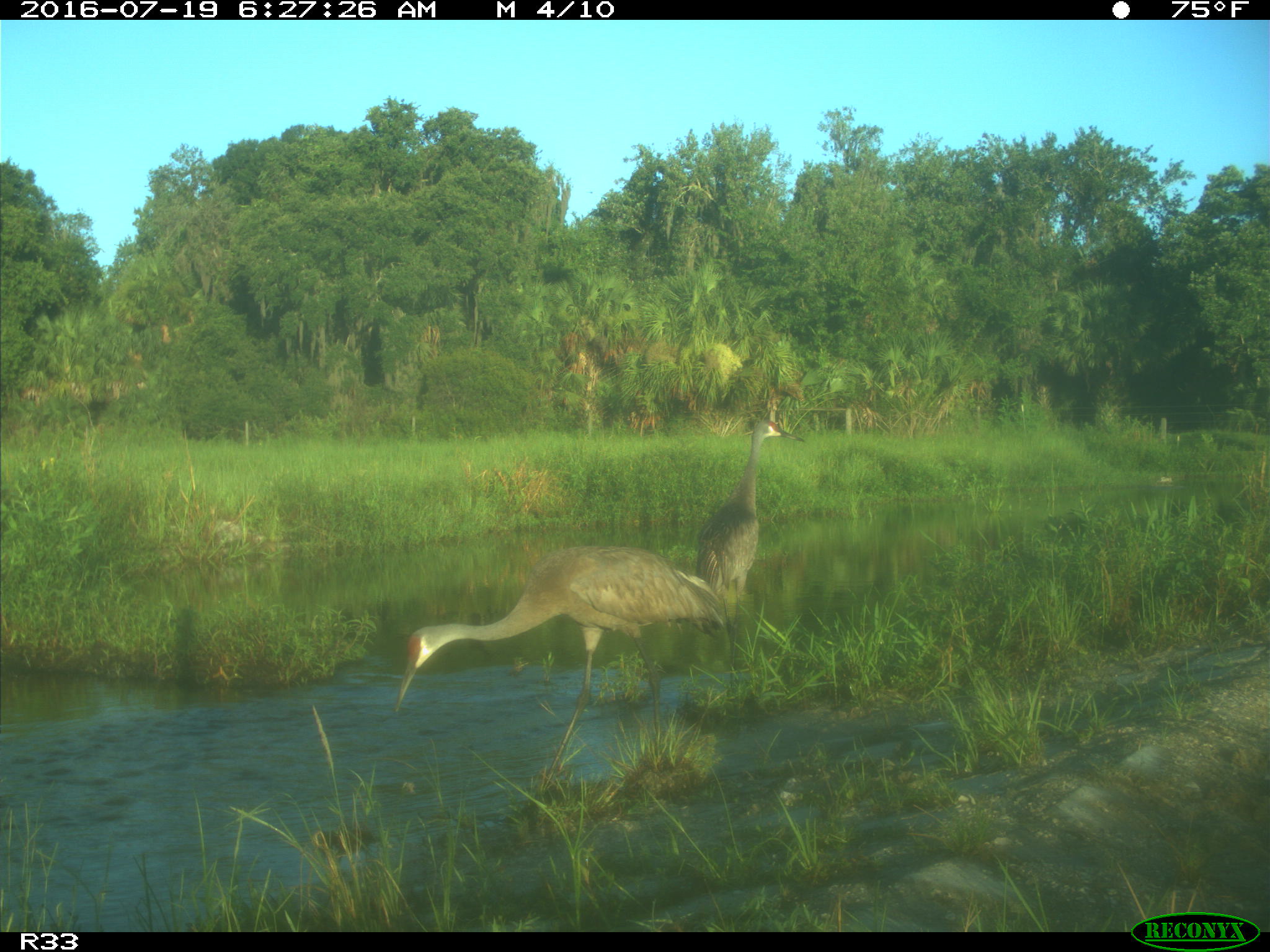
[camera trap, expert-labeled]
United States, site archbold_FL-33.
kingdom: Animalia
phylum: Chordata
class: Aves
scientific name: Aves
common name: birds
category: unidentified bird